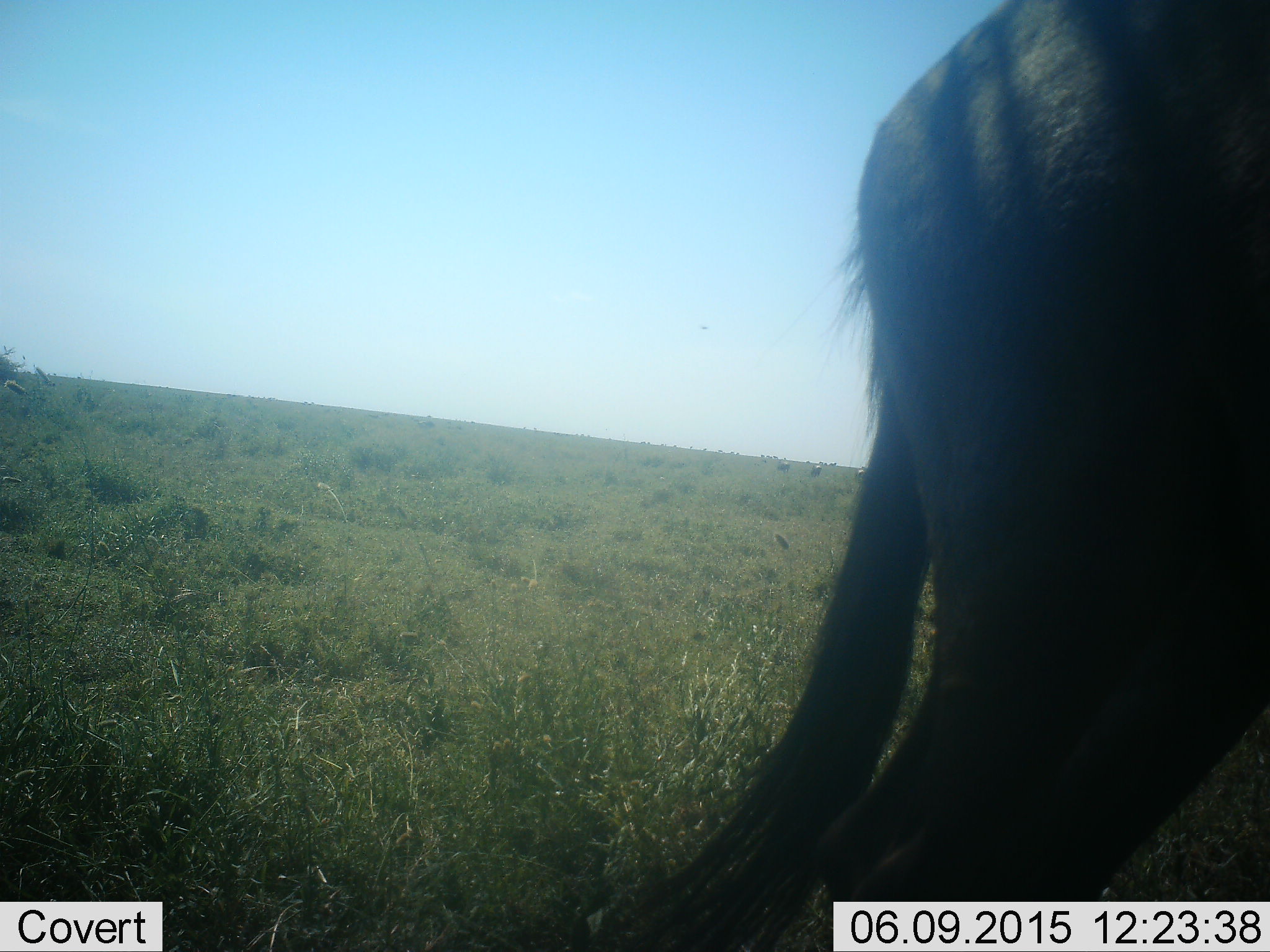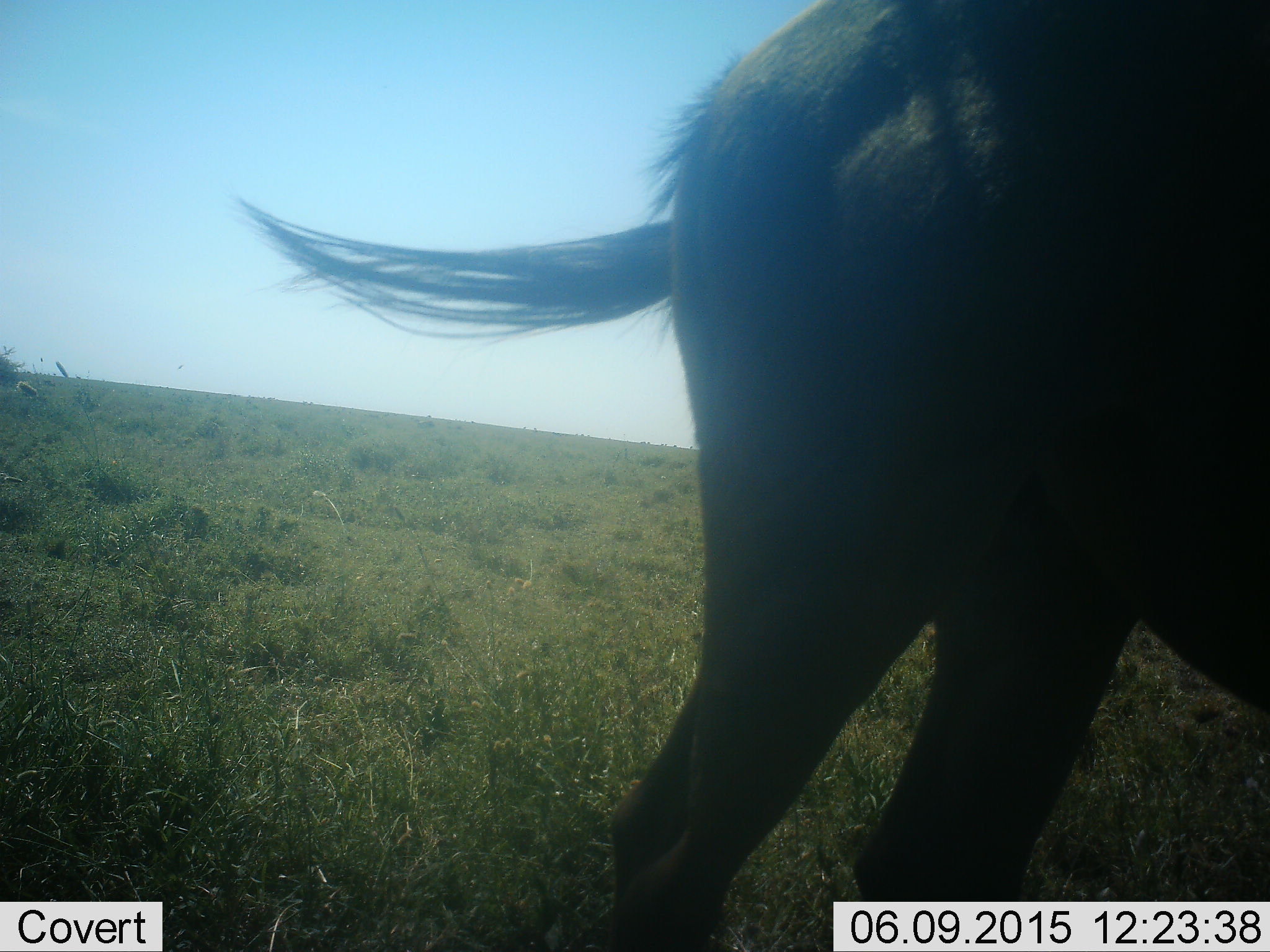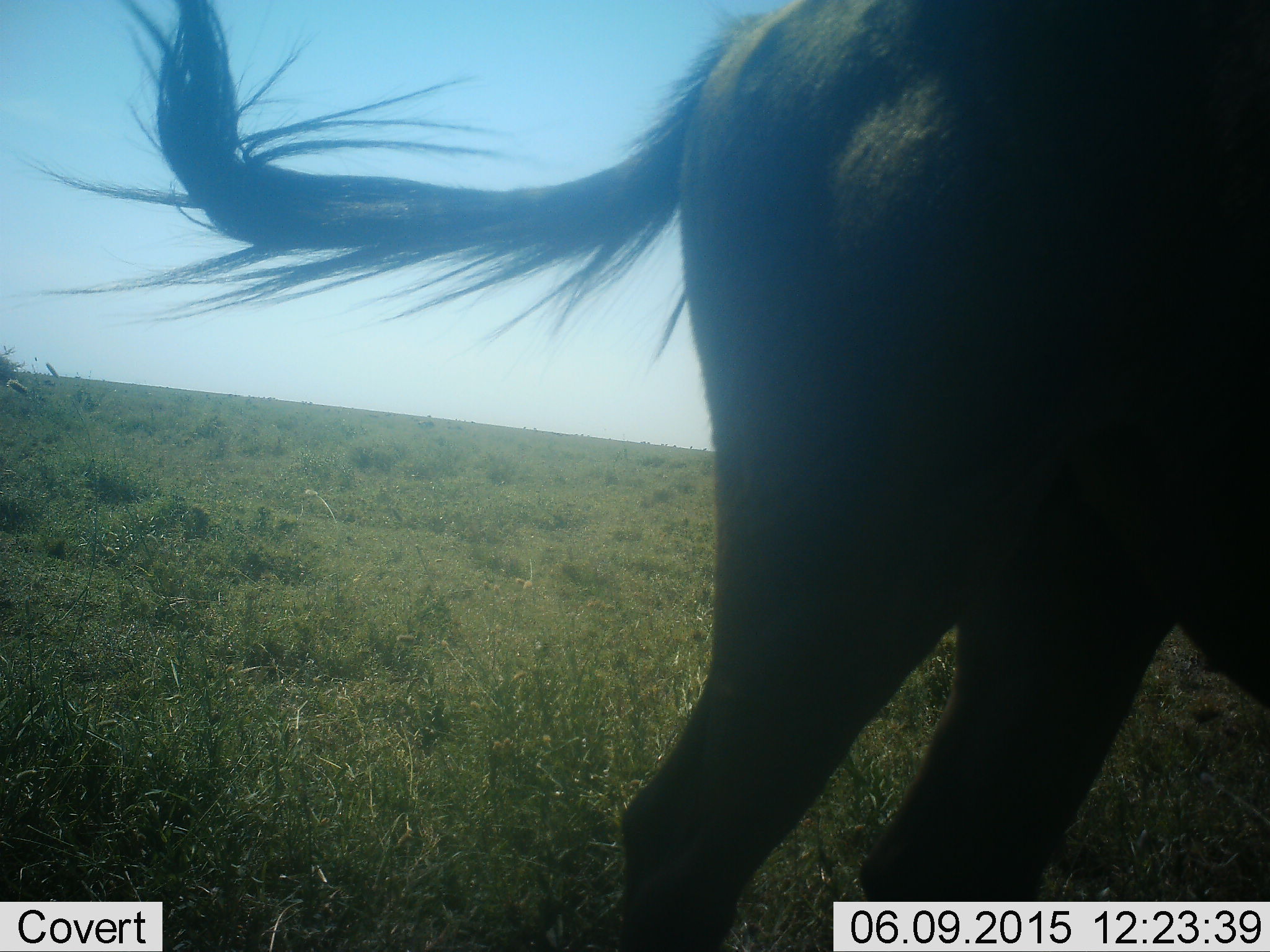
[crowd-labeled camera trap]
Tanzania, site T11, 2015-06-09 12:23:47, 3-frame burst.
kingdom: Animalia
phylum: Chordata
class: Mammalia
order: Artiodactyla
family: Bovidae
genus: Connochaetes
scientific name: Connochaetes taurinus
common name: blue wildebeest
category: wildebeest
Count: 1.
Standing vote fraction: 70%.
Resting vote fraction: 10%.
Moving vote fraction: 30%.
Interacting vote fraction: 0%.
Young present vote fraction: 0%.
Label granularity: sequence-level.